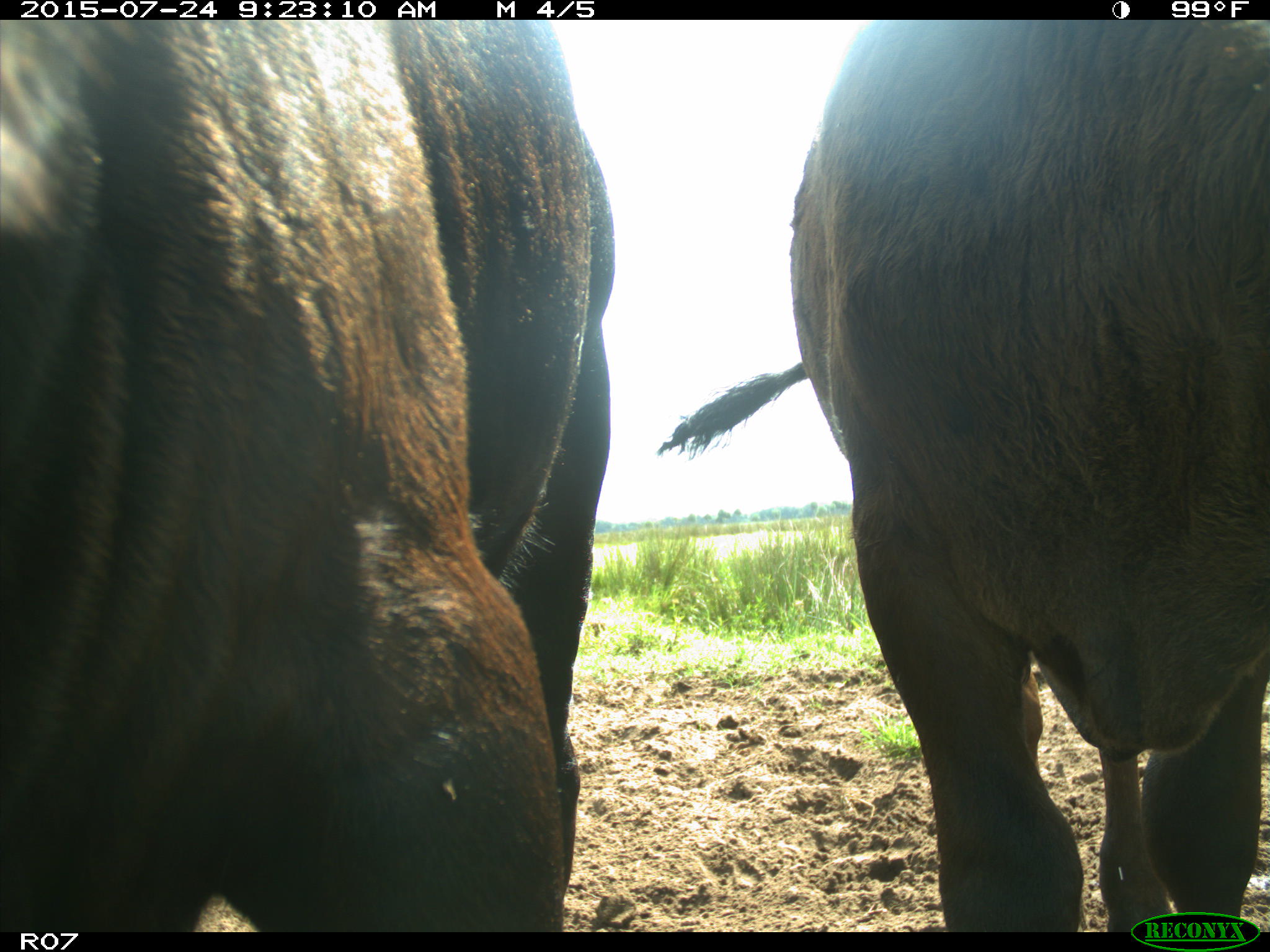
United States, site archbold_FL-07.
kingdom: Animalia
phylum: Chordata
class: Mammalia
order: Artiodactyla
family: Bovidae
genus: Bos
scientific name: Bos taurus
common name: domestic cow